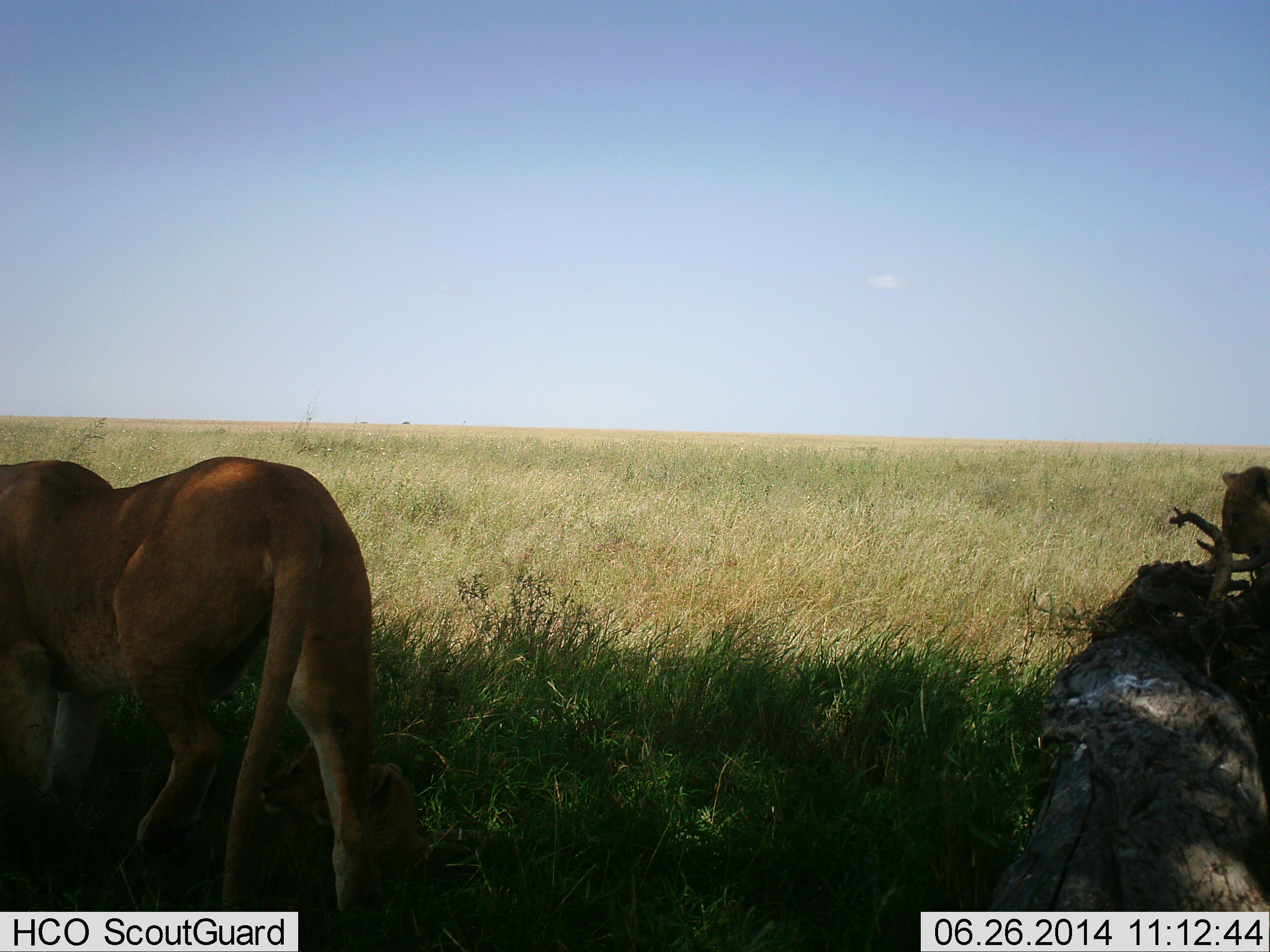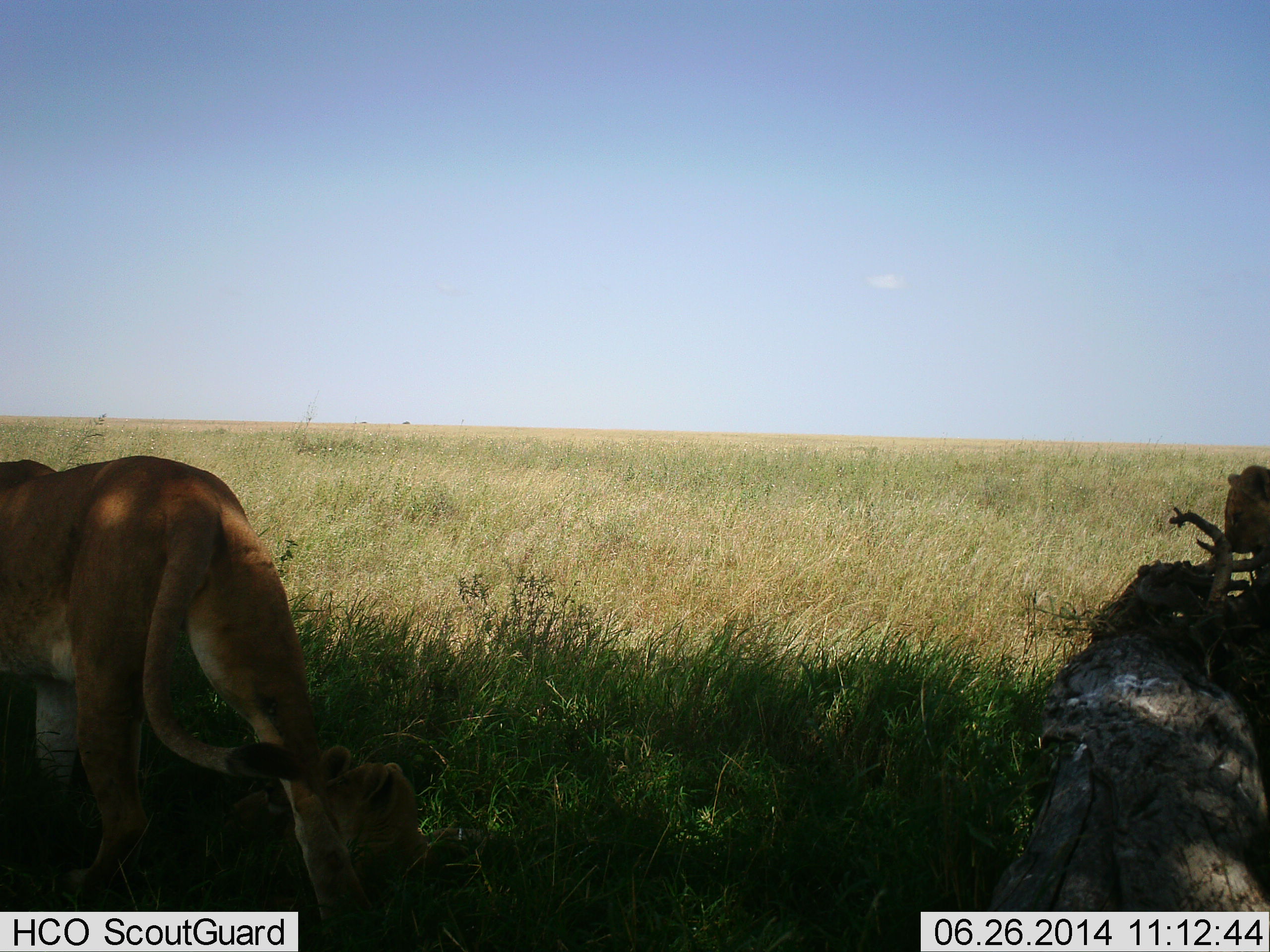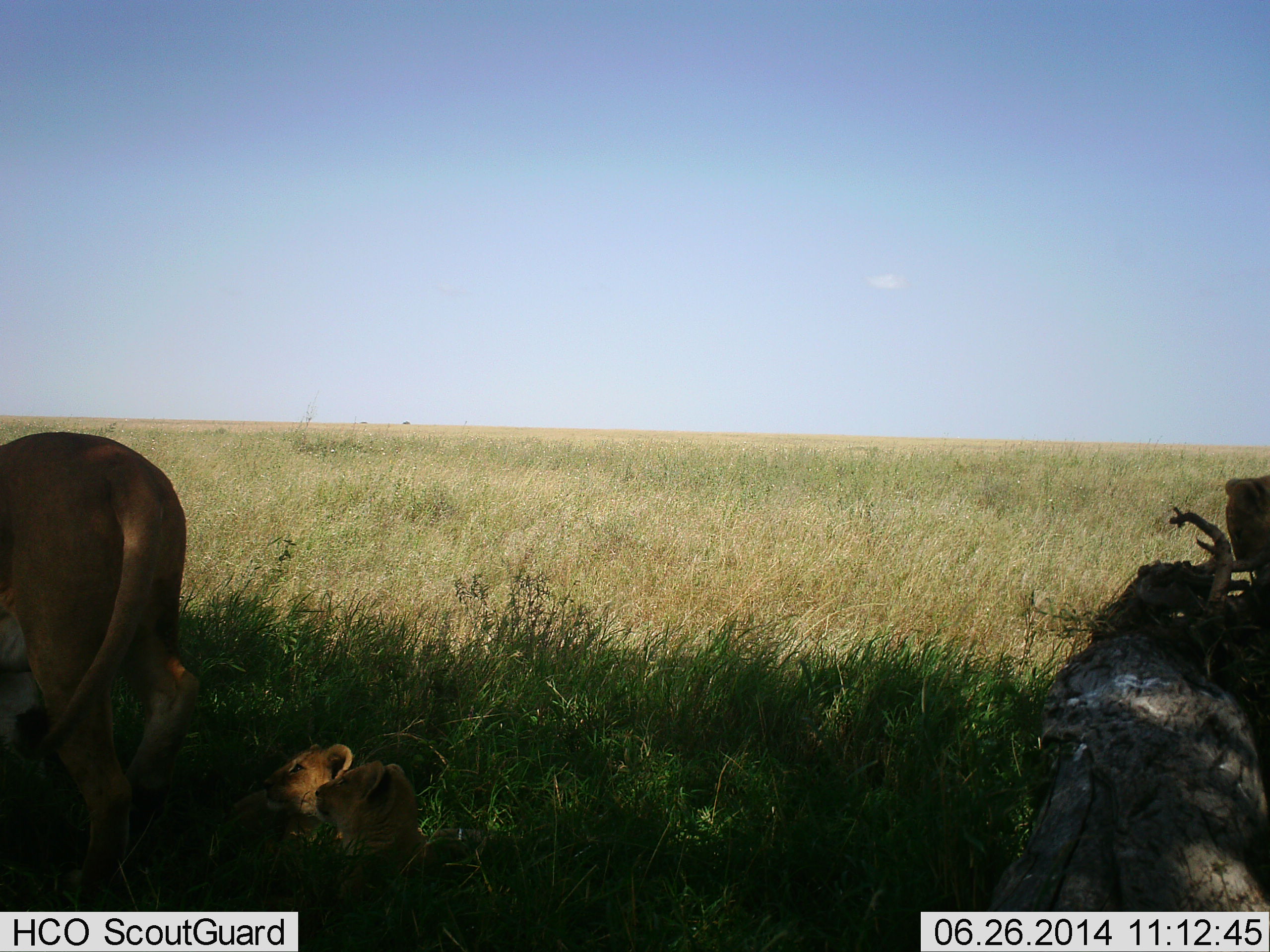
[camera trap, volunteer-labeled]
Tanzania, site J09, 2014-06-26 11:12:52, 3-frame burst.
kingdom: Animalia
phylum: Chordata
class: Mammalia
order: Carnivora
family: Felidae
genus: Panthera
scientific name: Panthera leo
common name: lion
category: lionfemale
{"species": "lionfemale (lion) (Panthera leo)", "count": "4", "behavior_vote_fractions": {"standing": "30%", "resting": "80%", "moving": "60%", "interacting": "10%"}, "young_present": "60%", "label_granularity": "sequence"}